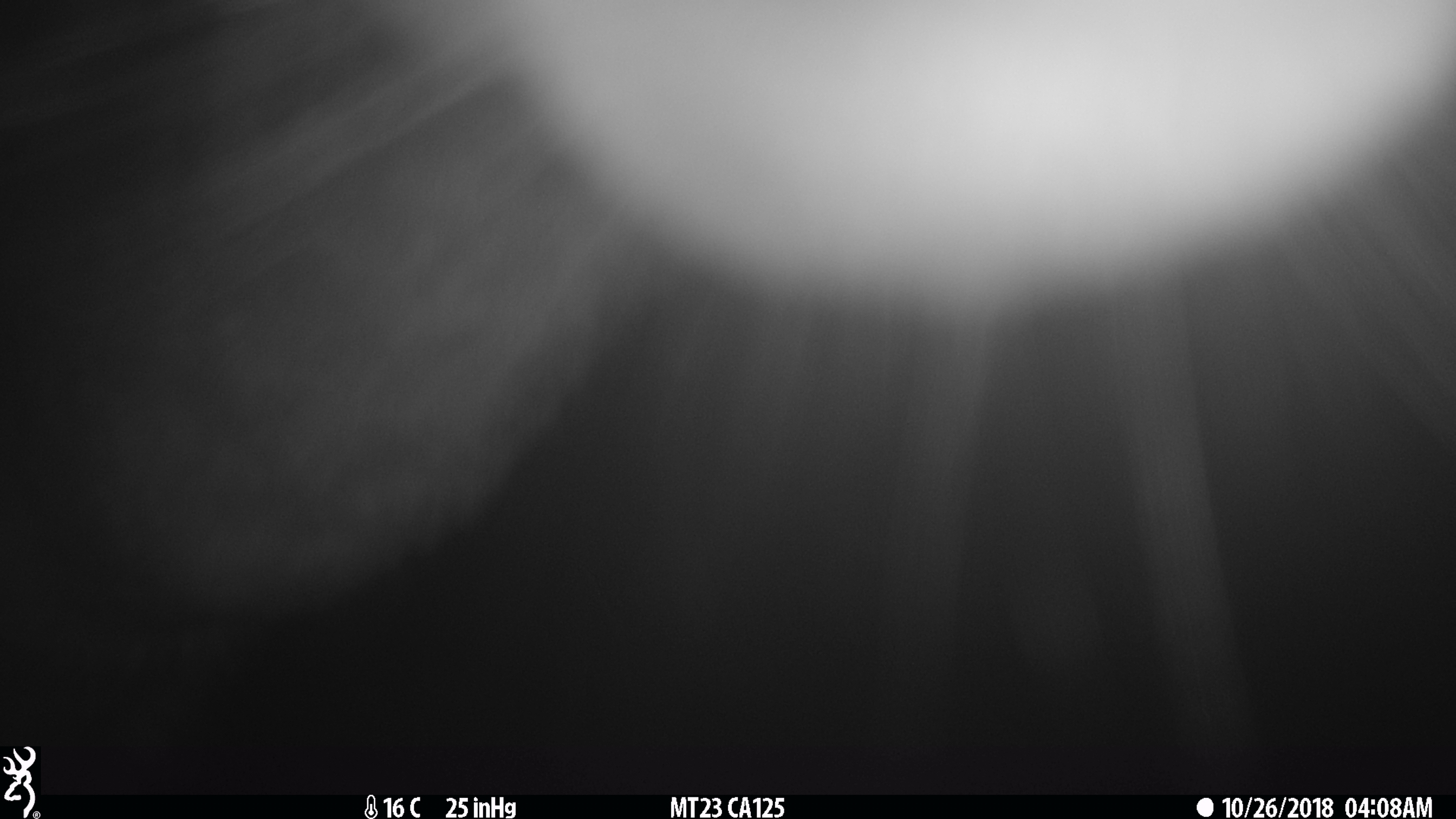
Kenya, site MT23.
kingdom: Animalia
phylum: Chordata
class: Mammalia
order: Artiodactyla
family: Bovidae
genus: Tragelaphus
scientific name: Tragelaphus scriptus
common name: bushbuck